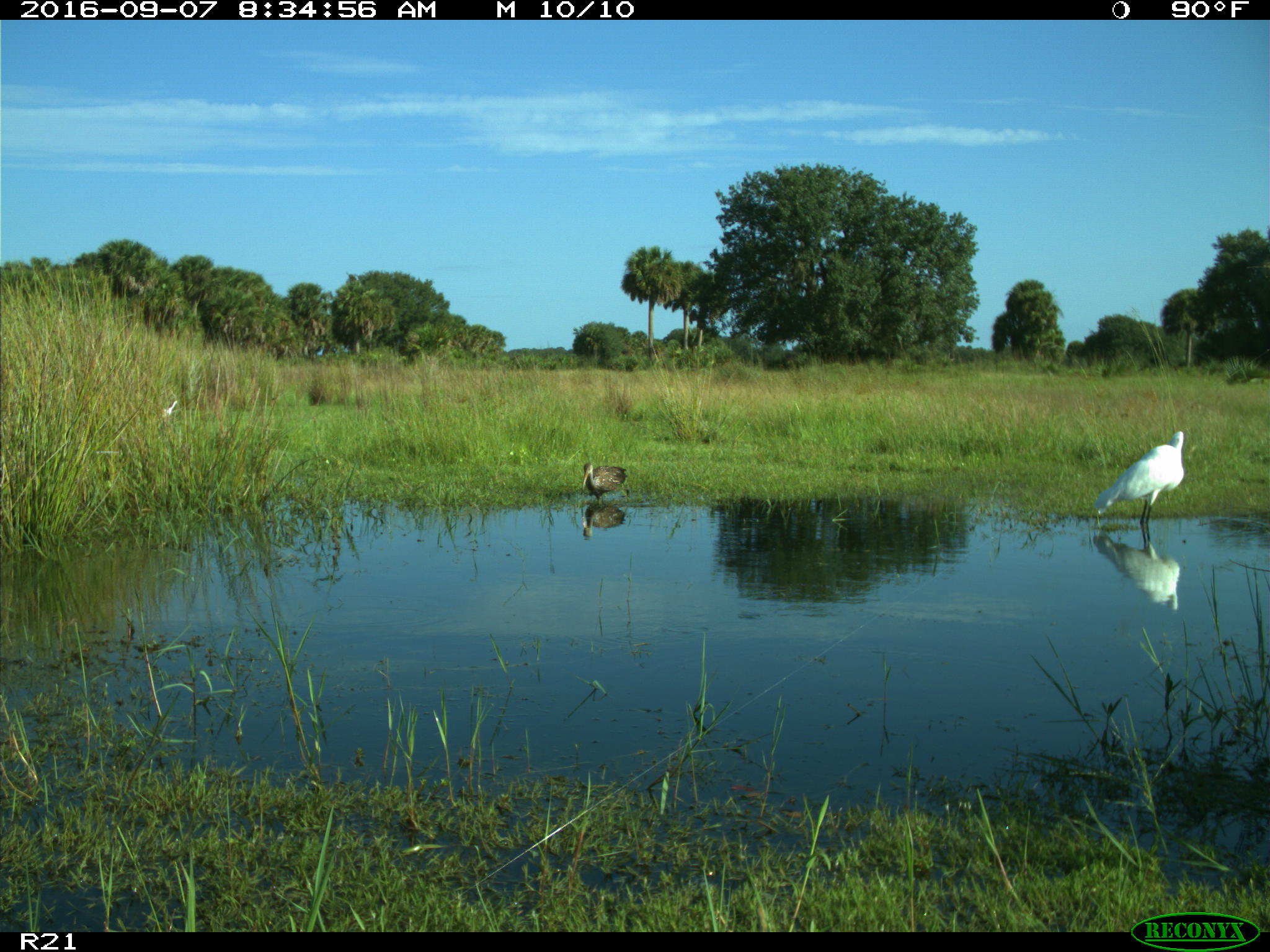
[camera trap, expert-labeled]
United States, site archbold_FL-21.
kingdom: Animalia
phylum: Chordata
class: Aves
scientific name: Aves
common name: birds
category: unidentified bird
Unidentified bird (birds) (Aves).